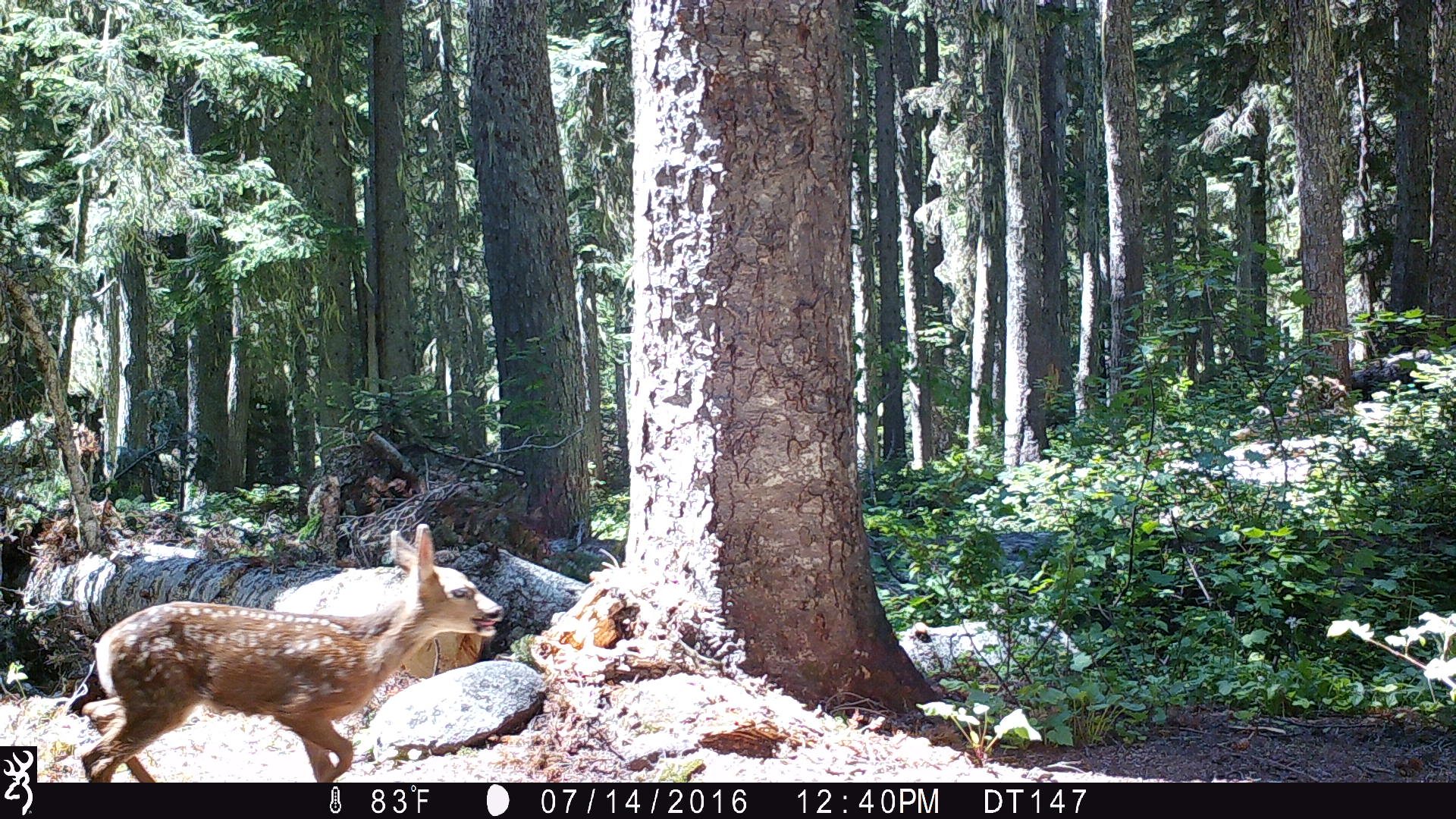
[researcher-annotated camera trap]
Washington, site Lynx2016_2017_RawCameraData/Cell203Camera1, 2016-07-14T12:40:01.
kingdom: Animalia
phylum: Chordata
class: Mammalia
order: Artiodactyla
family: Cervidae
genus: Odocoileus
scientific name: Odocoileus hemionus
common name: mule deer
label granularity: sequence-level